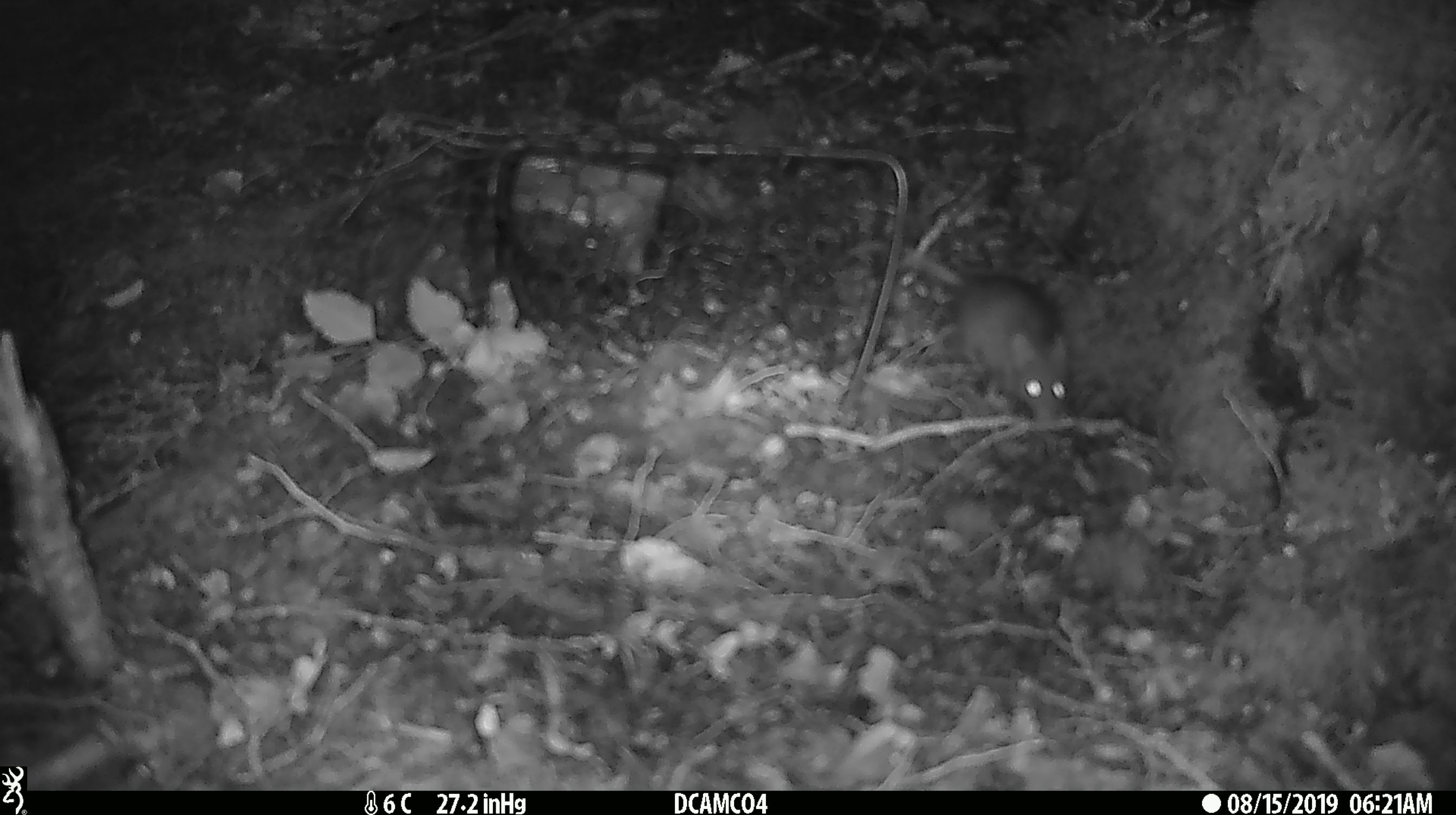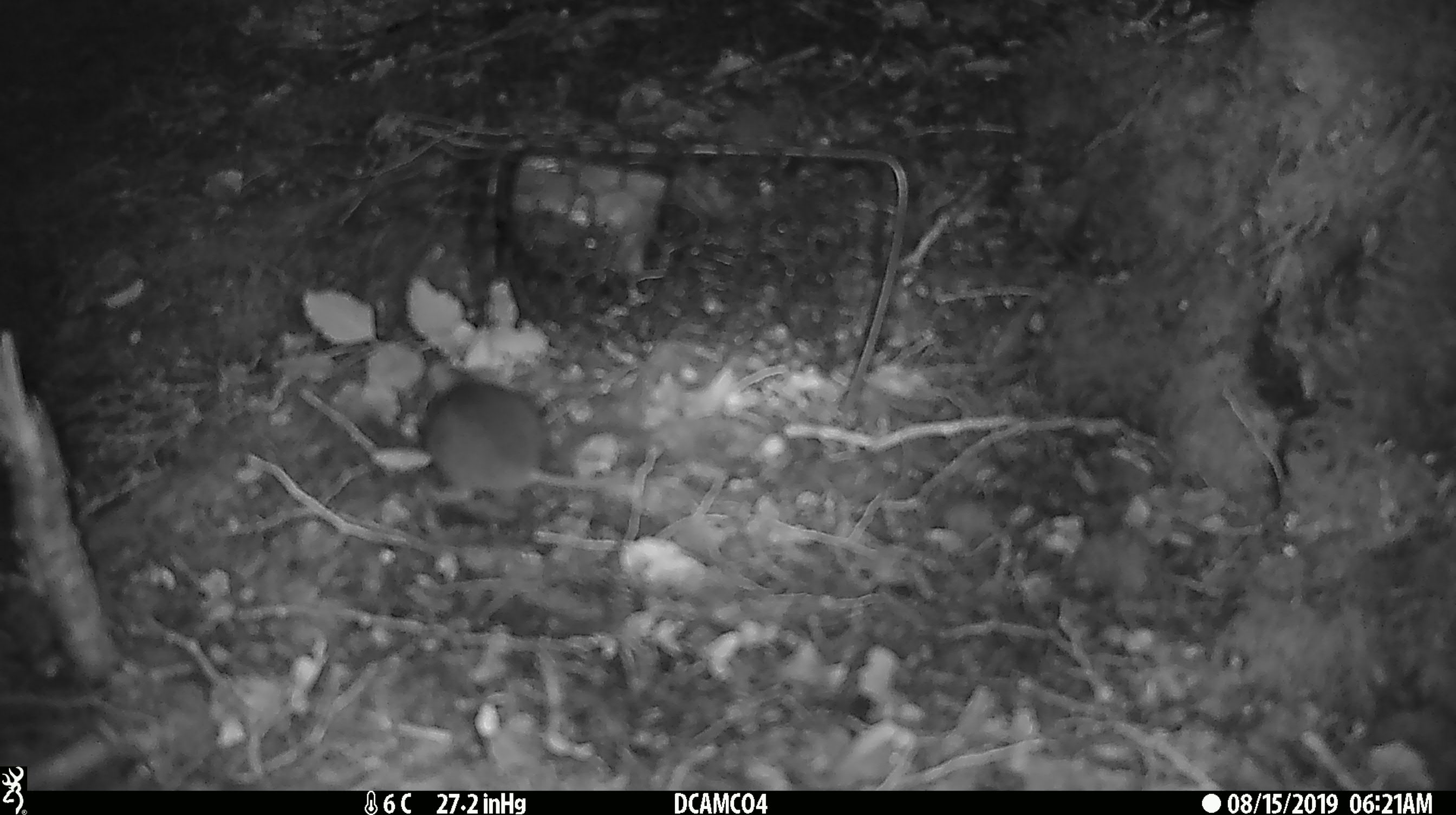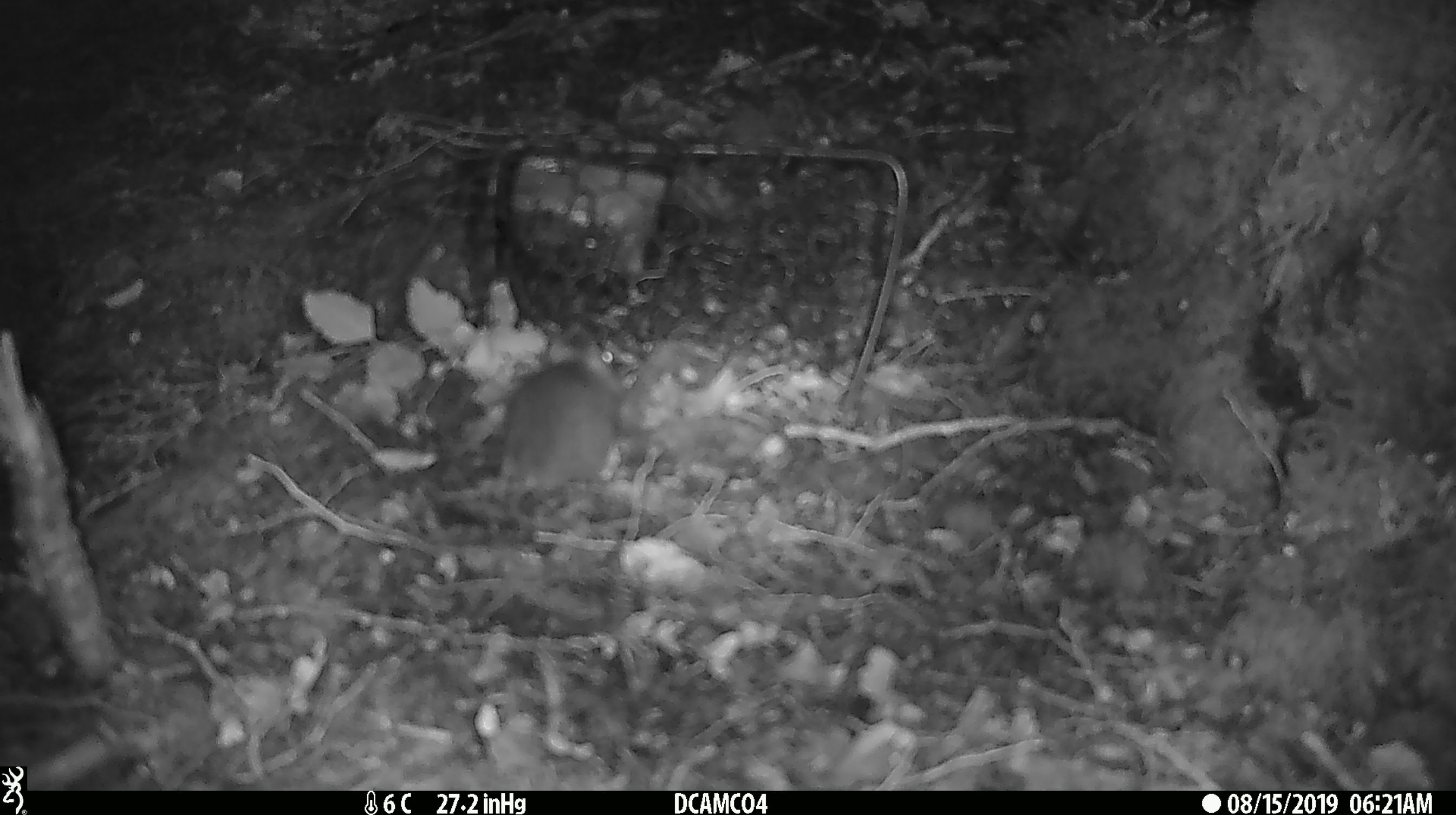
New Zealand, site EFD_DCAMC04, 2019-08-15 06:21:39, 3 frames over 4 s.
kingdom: Animalia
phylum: Chordata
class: Mammalia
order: Rodentia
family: Muridae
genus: Mus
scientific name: Mus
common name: mouse